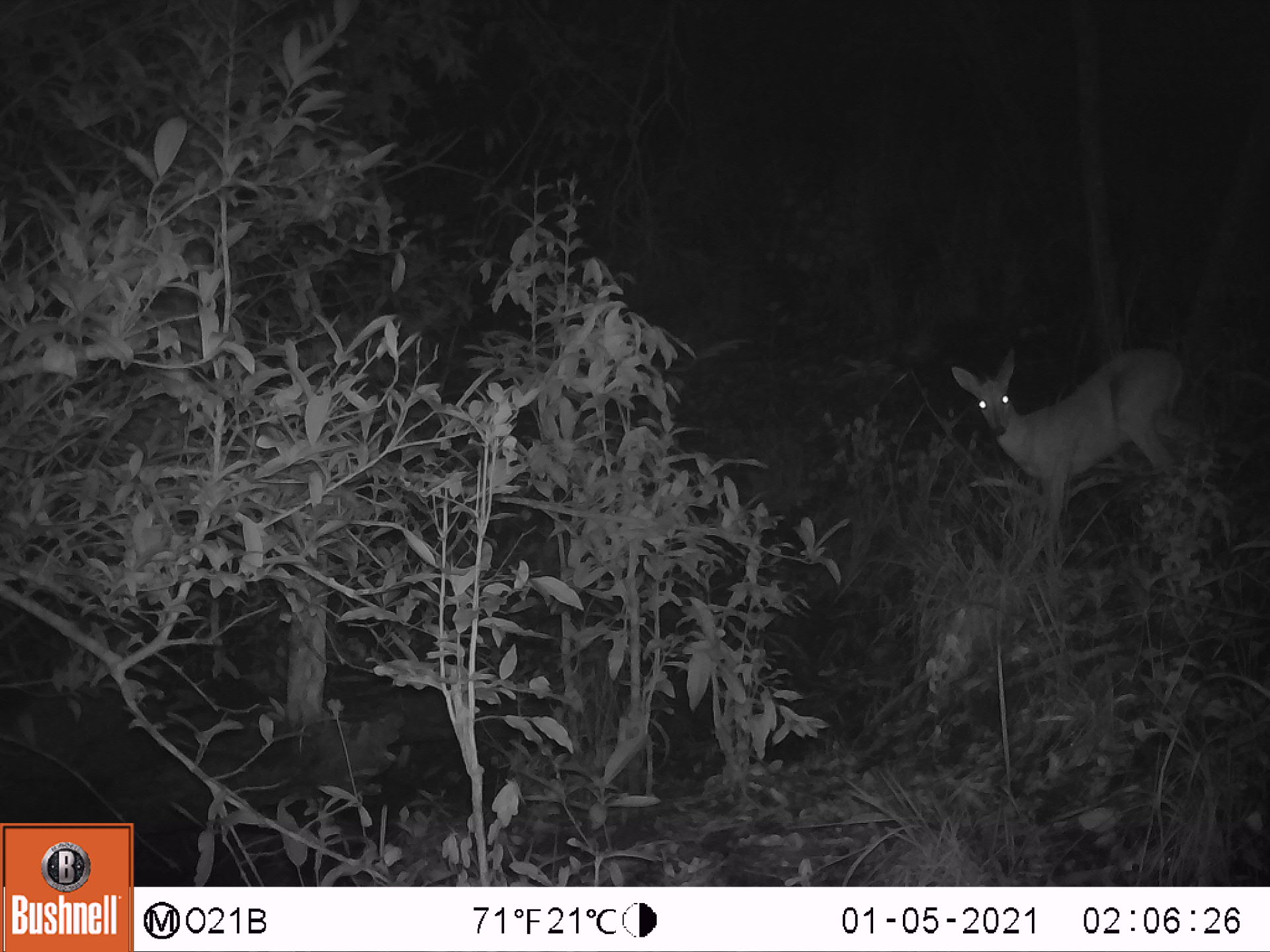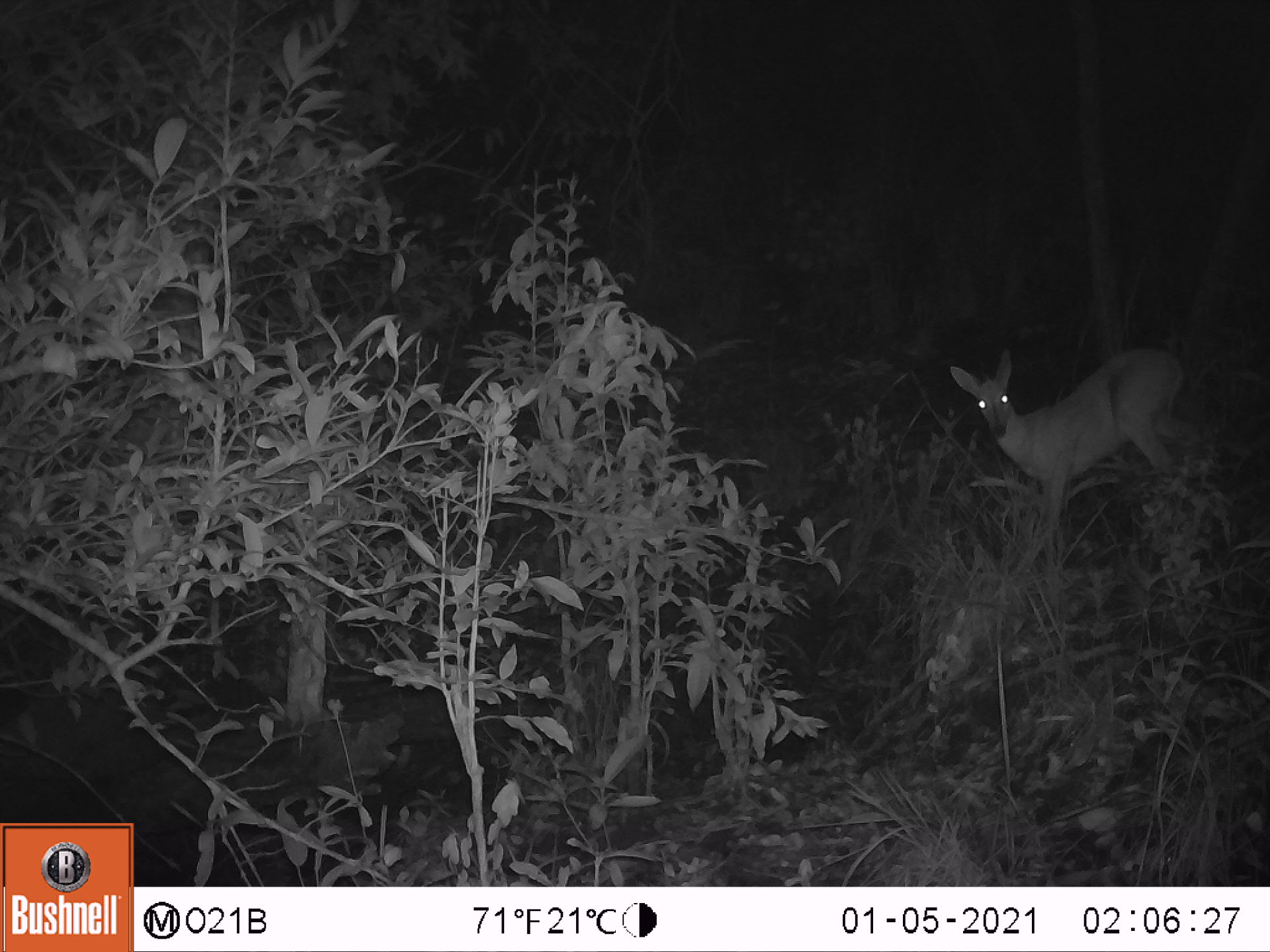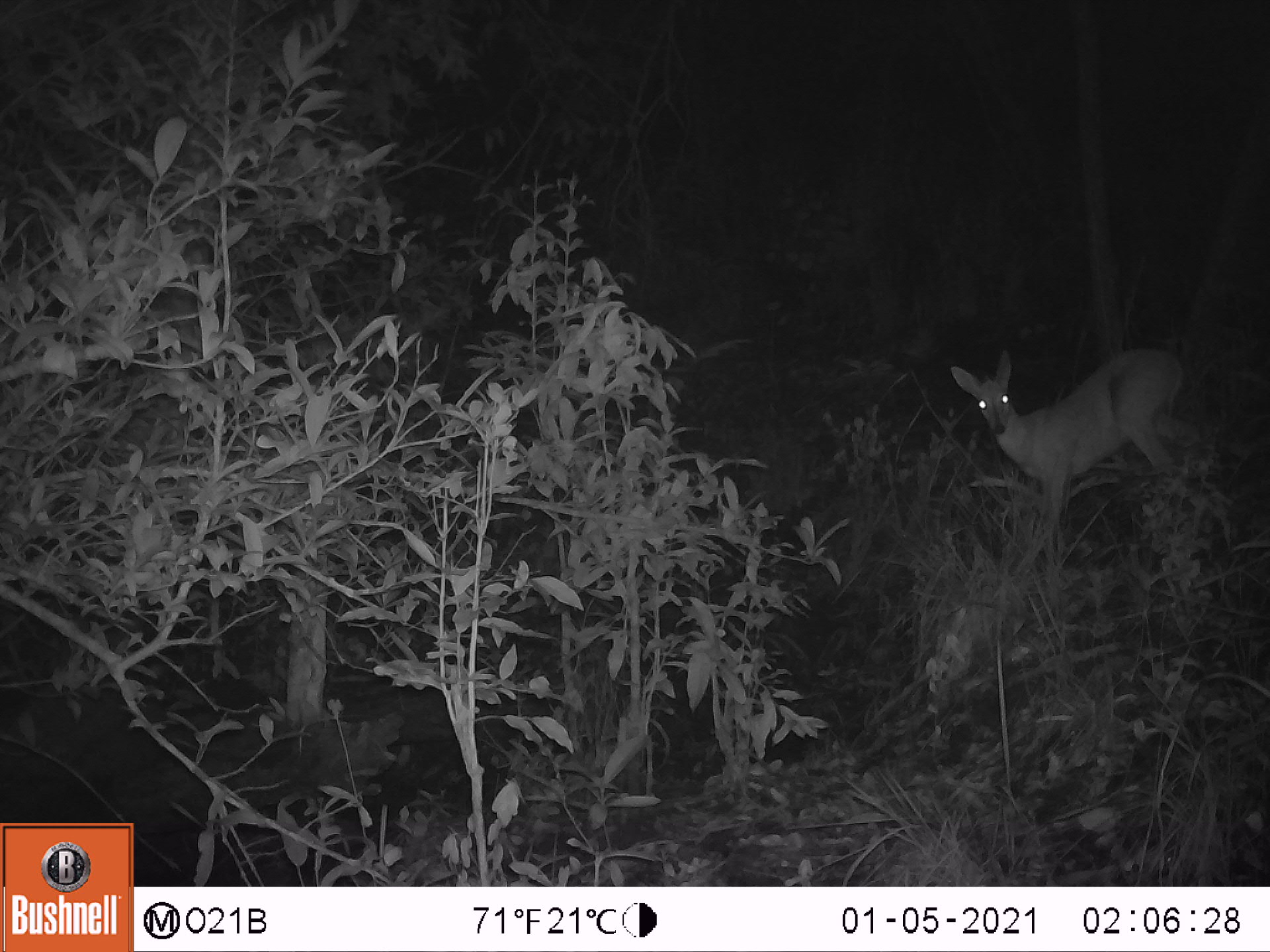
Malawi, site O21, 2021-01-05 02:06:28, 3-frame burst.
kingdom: Animalia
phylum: Chordata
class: Mammalia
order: Artiodactyla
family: Bovidae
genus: Sylvicapra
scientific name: Sylvicapra grimmia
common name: common duiker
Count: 1.